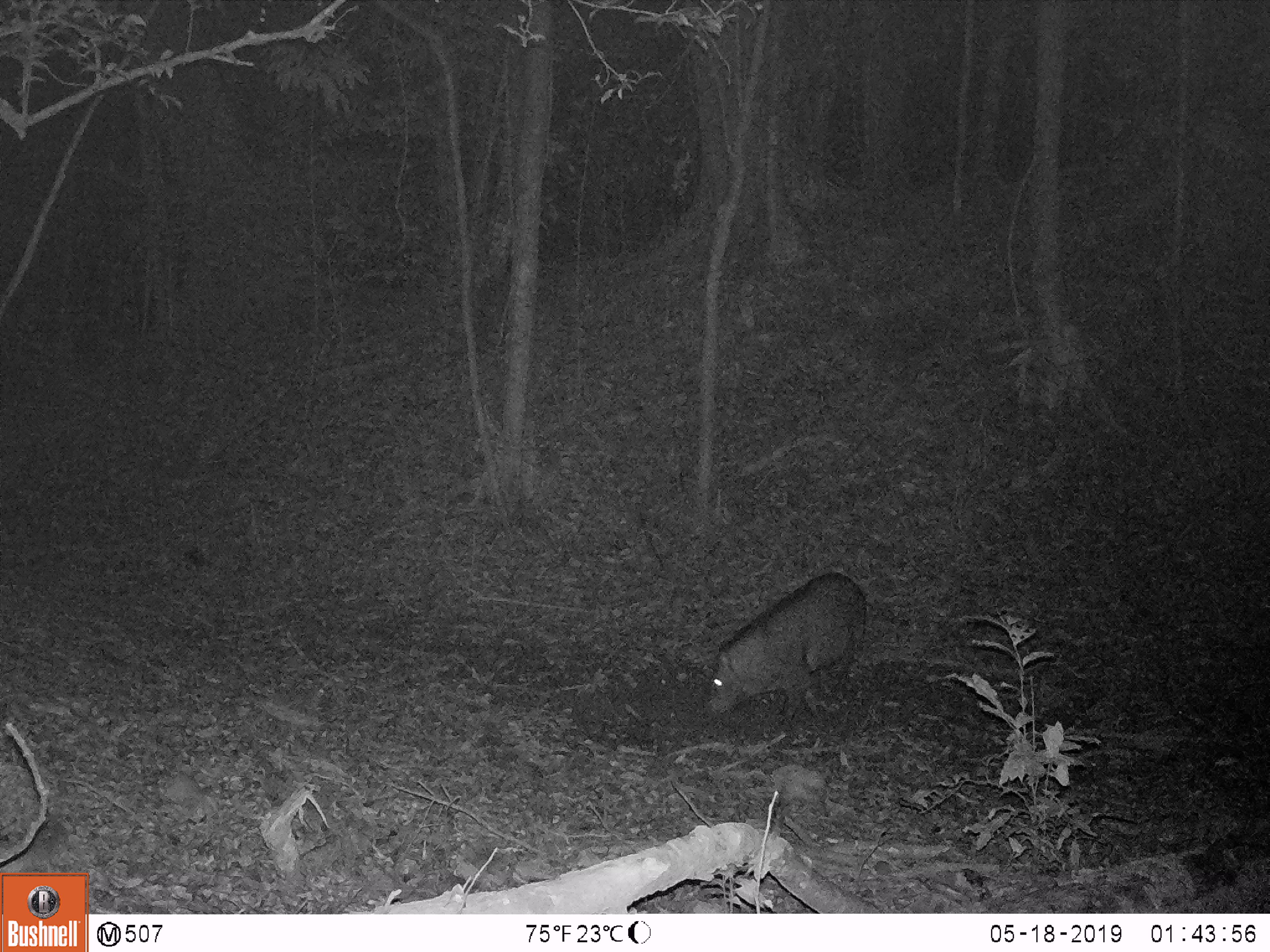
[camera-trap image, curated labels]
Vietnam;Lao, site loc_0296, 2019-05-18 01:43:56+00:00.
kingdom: Animalia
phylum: Chordata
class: Mammalia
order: Artiodactyla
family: Suidae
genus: Sus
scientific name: Sus scrofa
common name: eurasian wild pig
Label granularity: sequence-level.